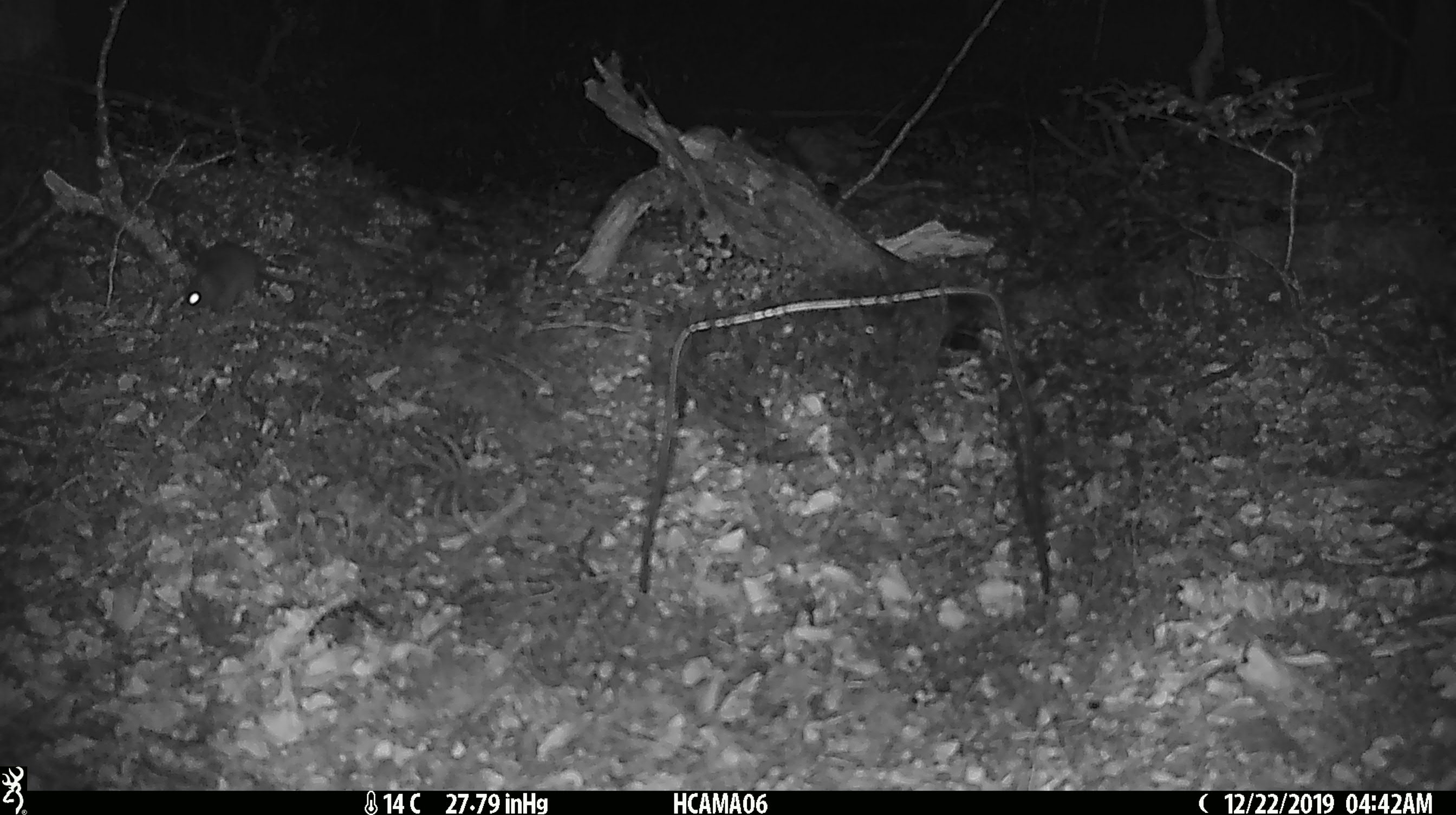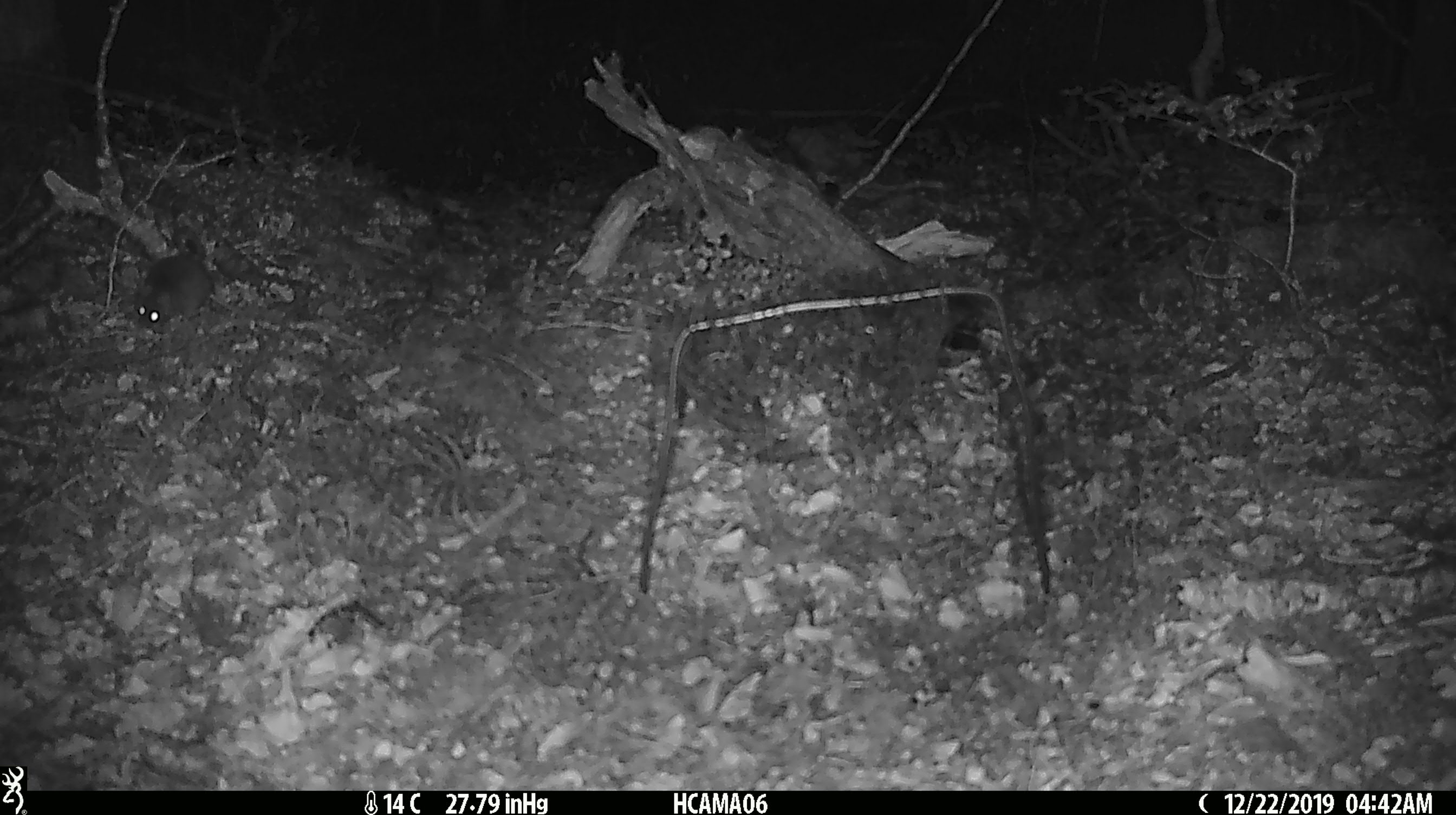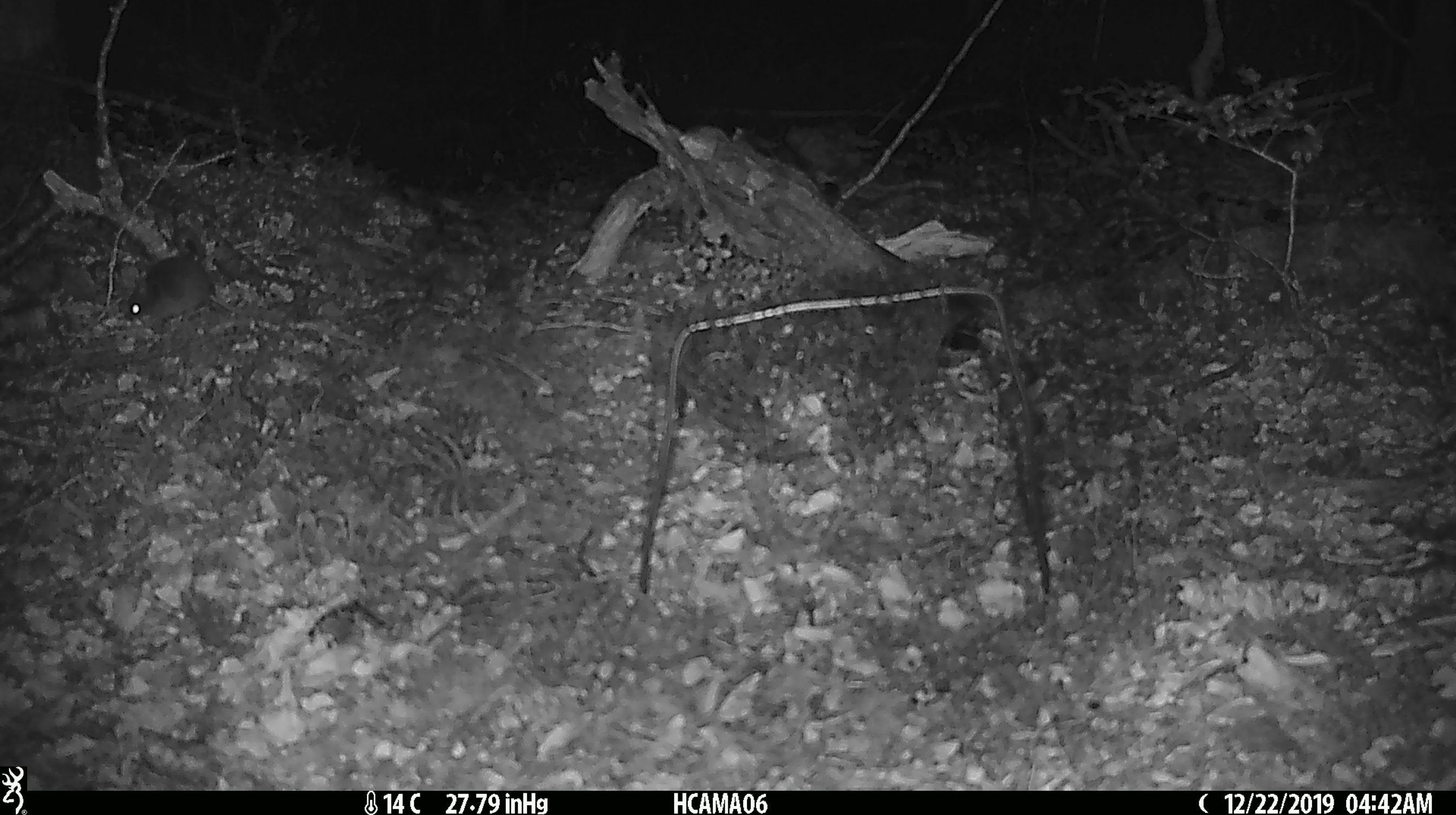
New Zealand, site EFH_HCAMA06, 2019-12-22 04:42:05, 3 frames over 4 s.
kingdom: Animalia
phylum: Chordata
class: Mammalia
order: Rodentia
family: Muridae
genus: Mus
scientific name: Mus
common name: mouse